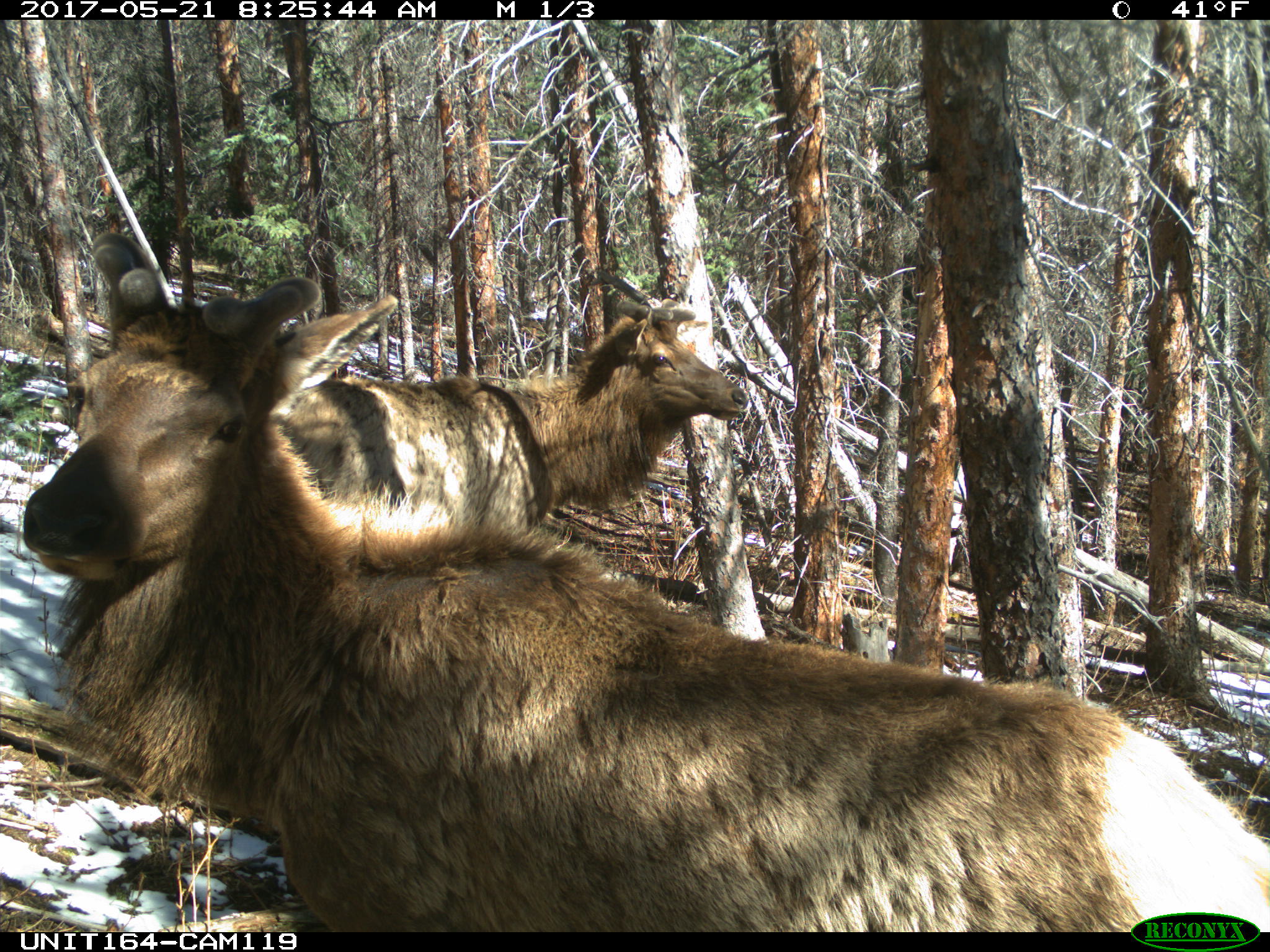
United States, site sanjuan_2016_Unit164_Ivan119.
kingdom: Animalia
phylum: Chordata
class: Mammalia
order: Artiodactyla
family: Cervidae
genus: Cervus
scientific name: Cervus elaphus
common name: red deer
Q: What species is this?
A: Cervus elaphus (red deer).